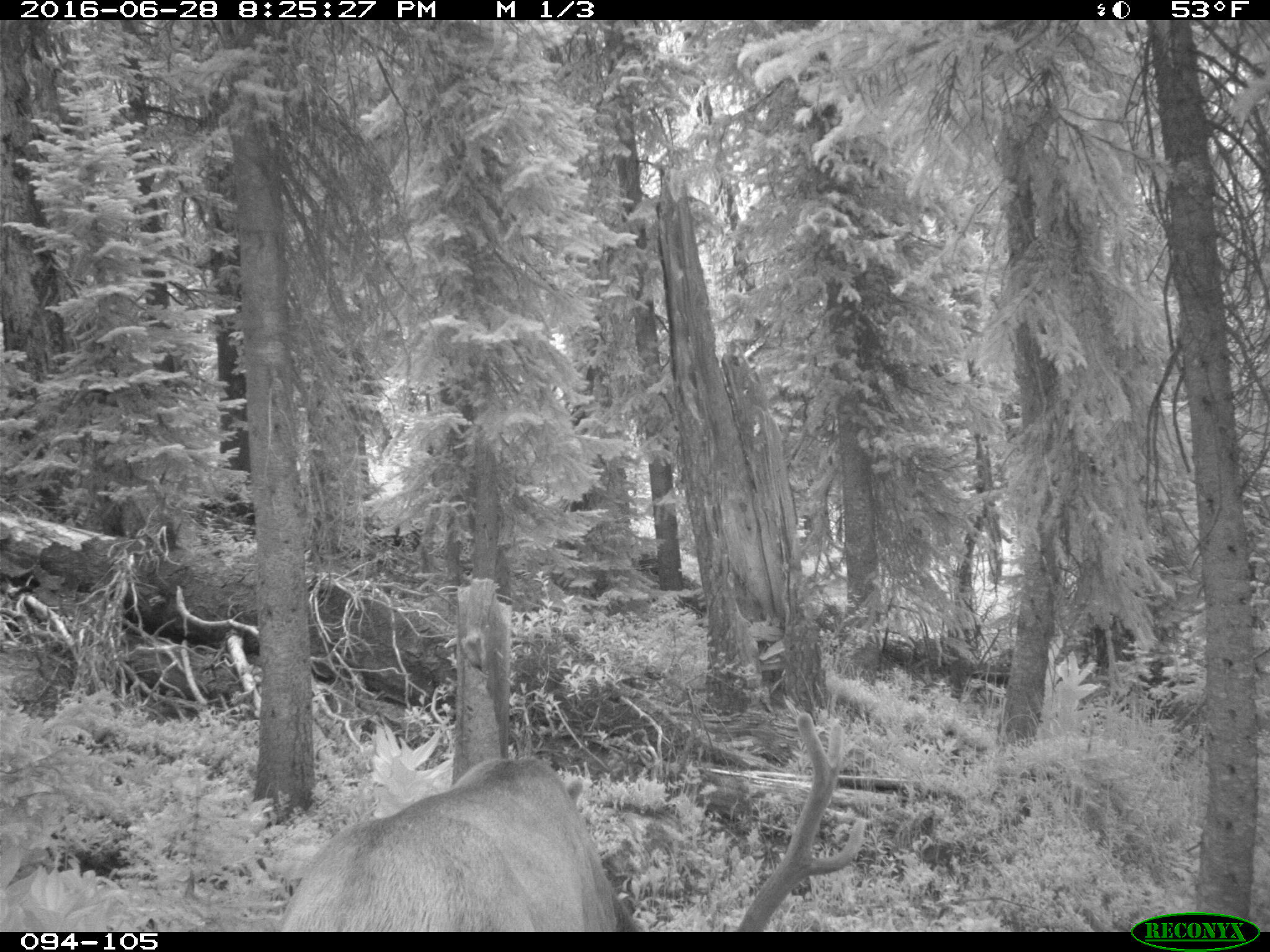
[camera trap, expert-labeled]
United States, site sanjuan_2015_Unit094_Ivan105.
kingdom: Animalia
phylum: Chordata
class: Mammalia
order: Artiodactyla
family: Cervidae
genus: Cervus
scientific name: Cervus elaphus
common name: red deer